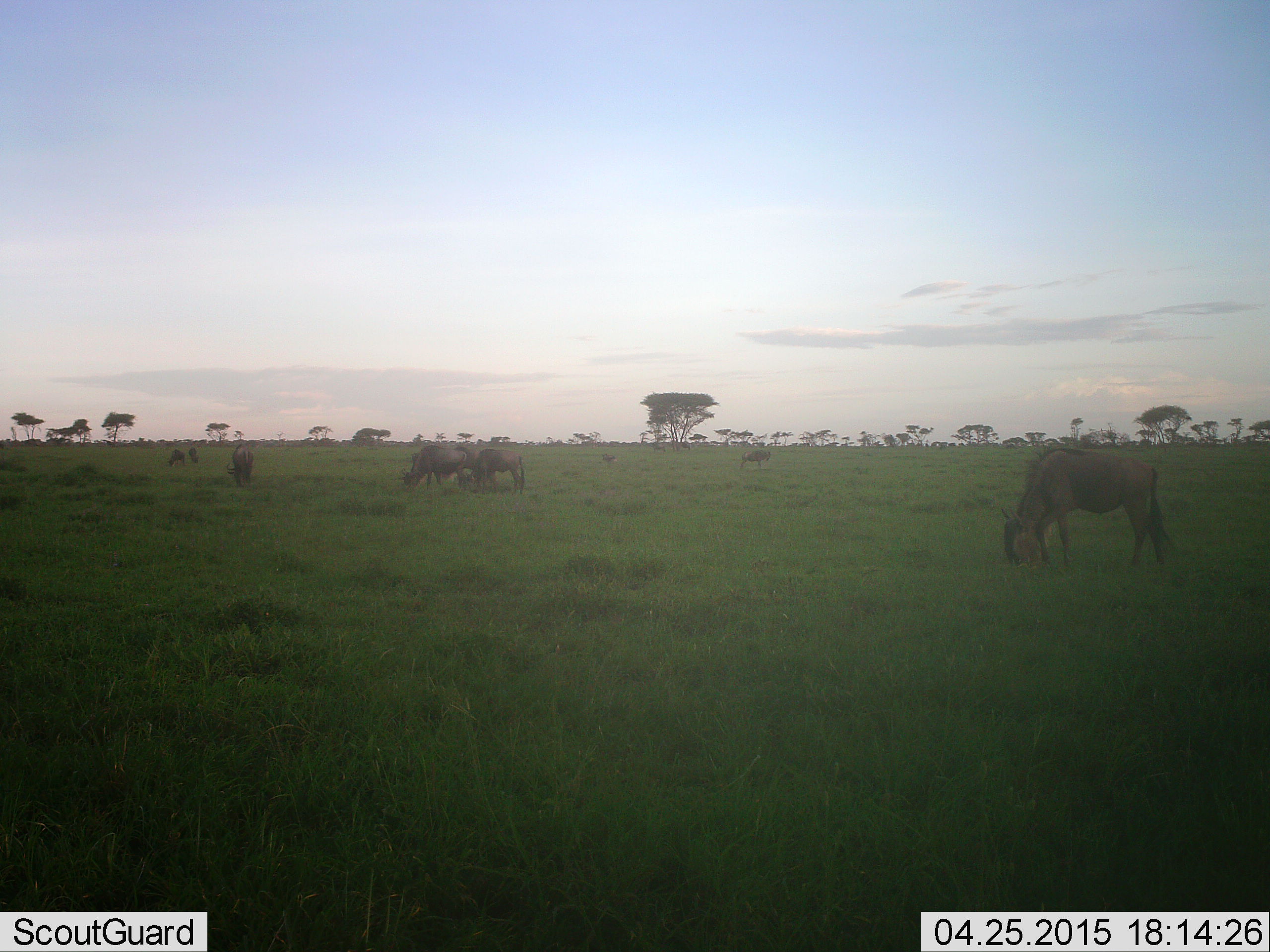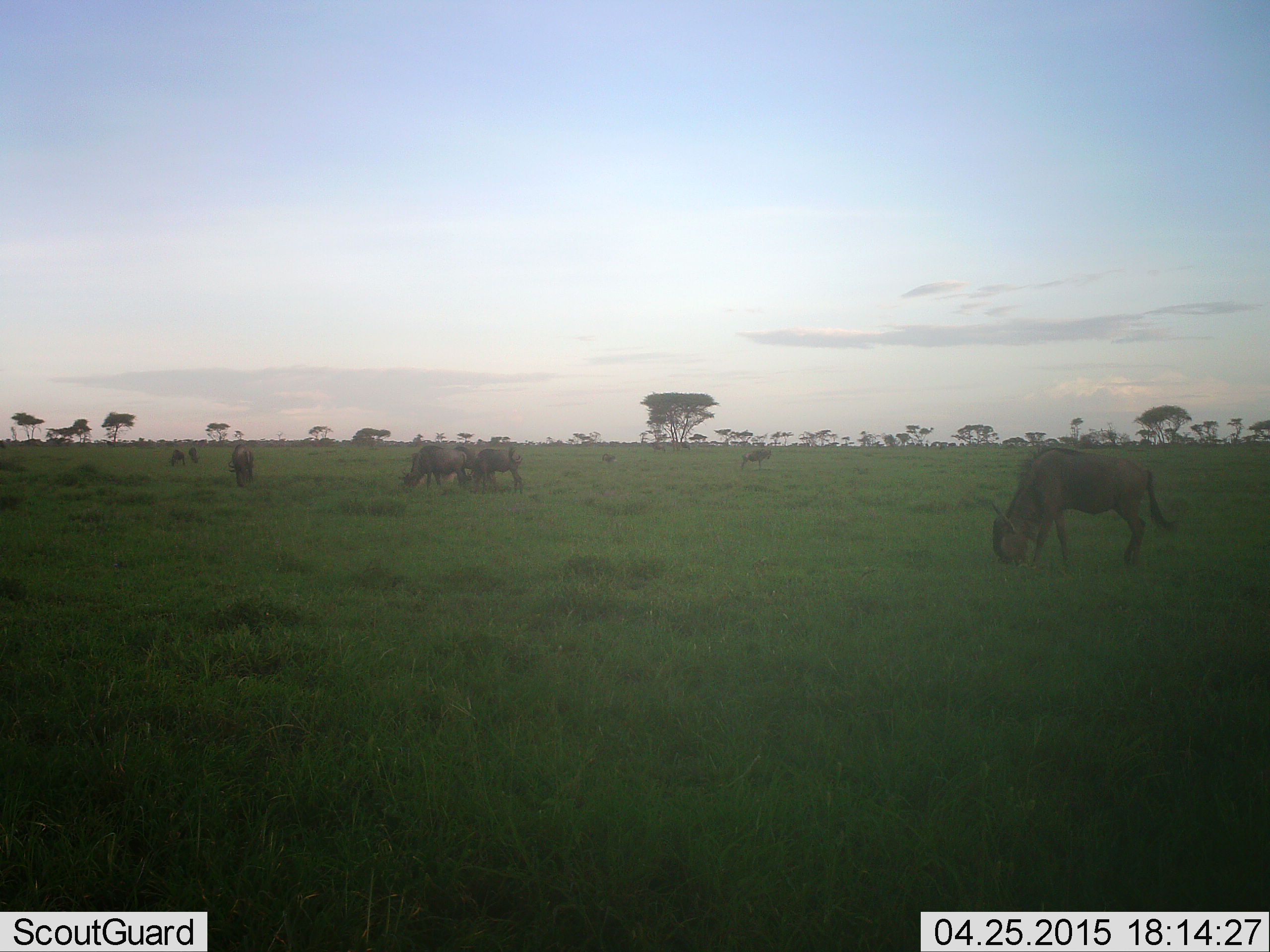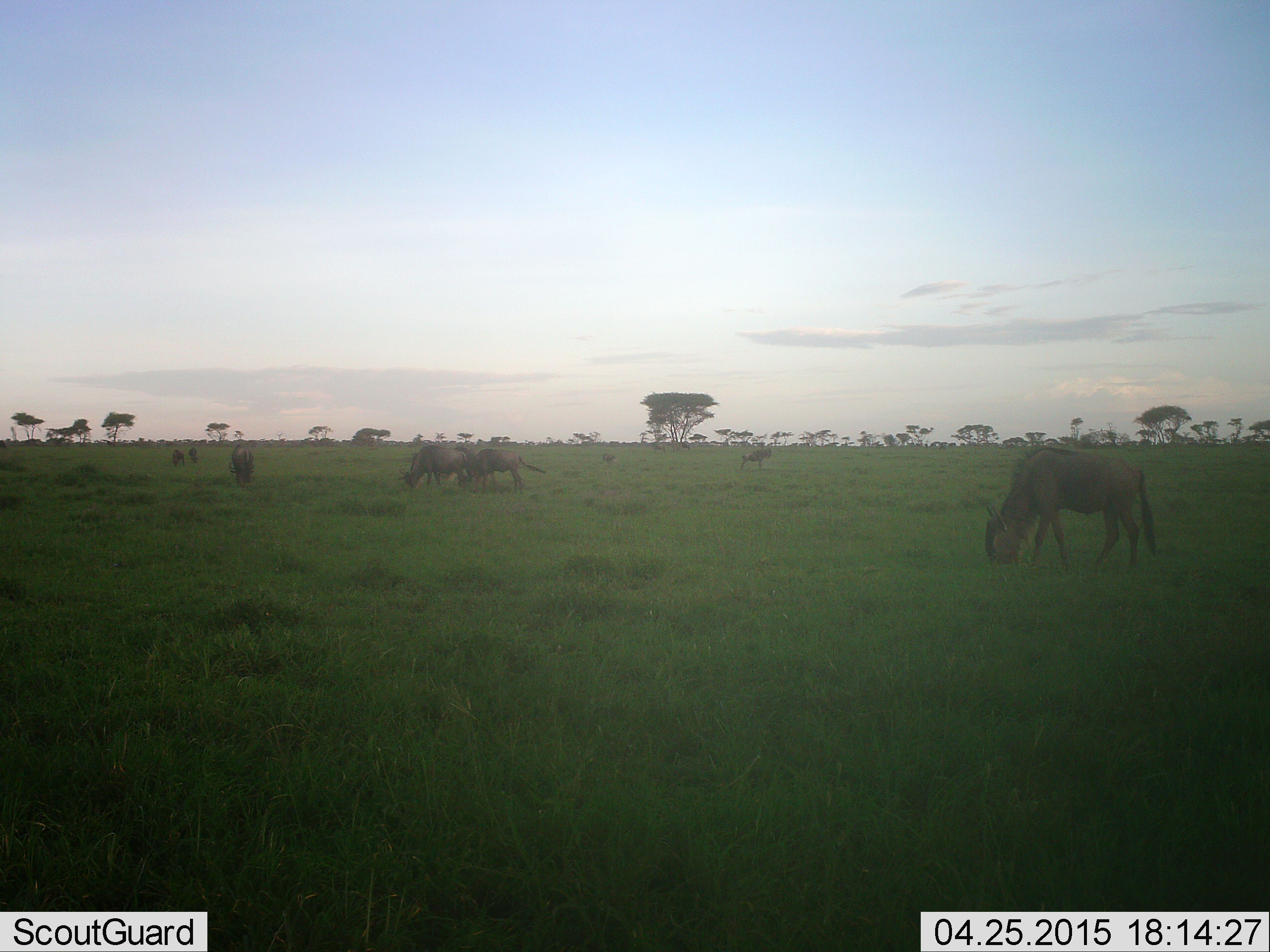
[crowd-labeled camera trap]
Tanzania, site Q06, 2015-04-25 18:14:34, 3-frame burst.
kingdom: Animalia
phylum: Chordata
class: Mammalia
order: Artiodactyla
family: Bovidae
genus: Connochaetes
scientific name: Connochaetes taurinus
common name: blue wildebeest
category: wildebeest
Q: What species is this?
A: Wildebeest (blue wildebeest) (Connochaetes taurinus).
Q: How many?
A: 7.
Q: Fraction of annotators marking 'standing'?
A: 40%.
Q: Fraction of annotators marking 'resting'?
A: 0%.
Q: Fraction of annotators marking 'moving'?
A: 30%.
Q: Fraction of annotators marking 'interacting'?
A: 10%.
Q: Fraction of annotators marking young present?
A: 0%.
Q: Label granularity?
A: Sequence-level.